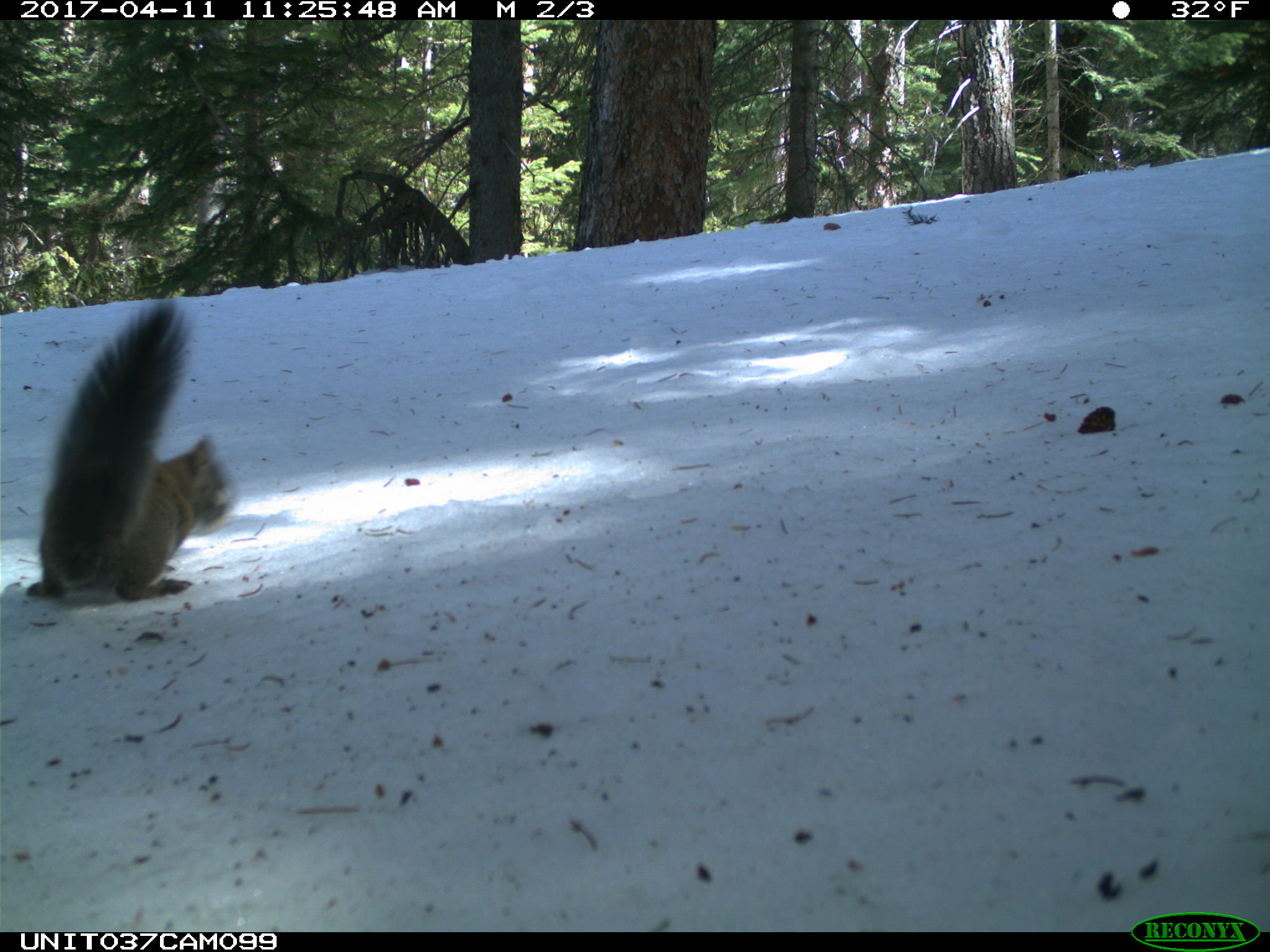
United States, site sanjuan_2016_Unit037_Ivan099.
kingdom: Animalia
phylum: Chordata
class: Mammalia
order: Rodentia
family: Sciuridae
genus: Tamiasciurus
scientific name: Tamiasciurus hudsonicus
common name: american red squirrel